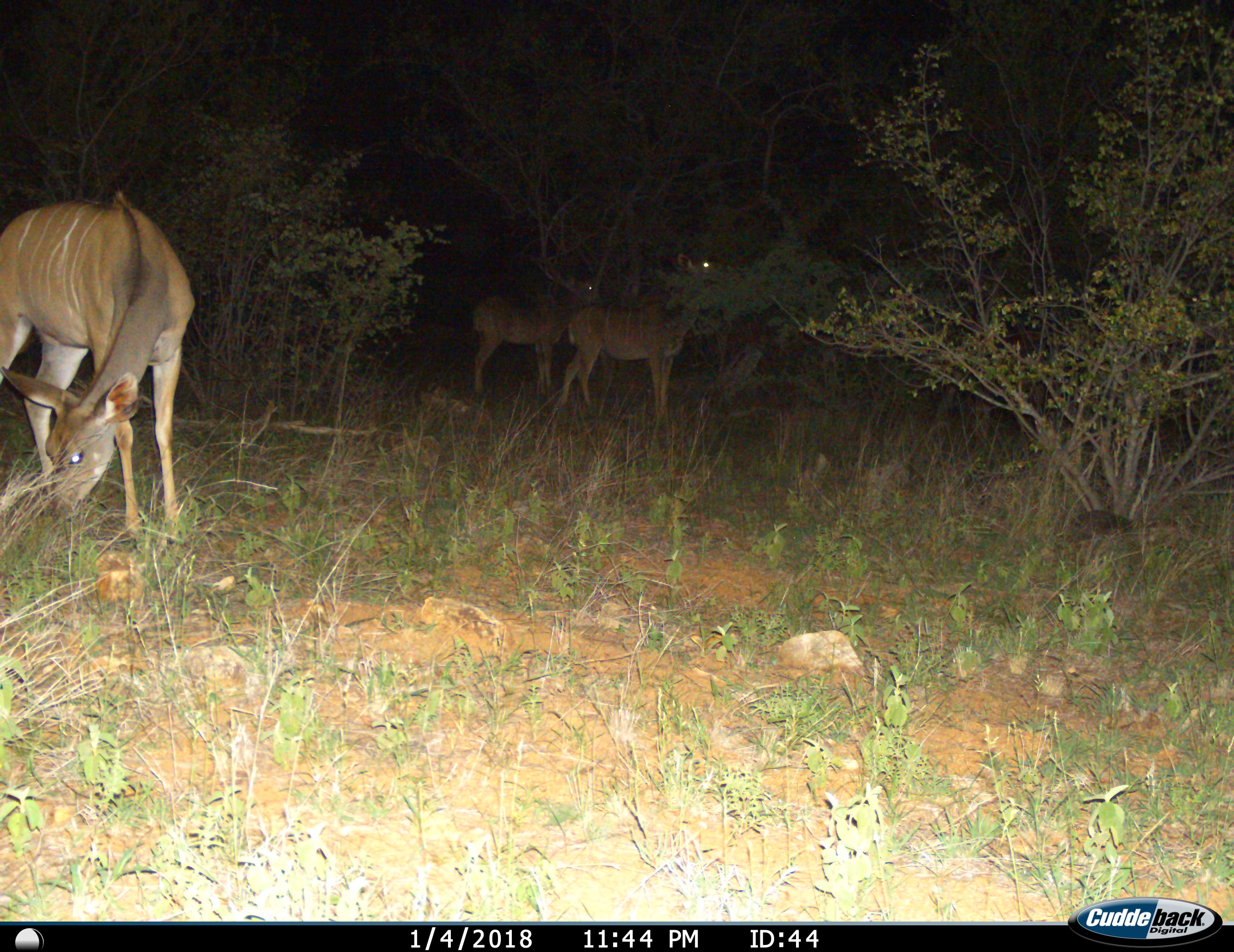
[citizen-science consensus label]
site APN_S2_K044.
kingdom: Animalia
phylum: Chordata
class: Mammalia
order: Artiodactyla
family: Bovidae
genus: Tragelaphus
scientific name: Tragelaphus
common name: kudu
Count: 3.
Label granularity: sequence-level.